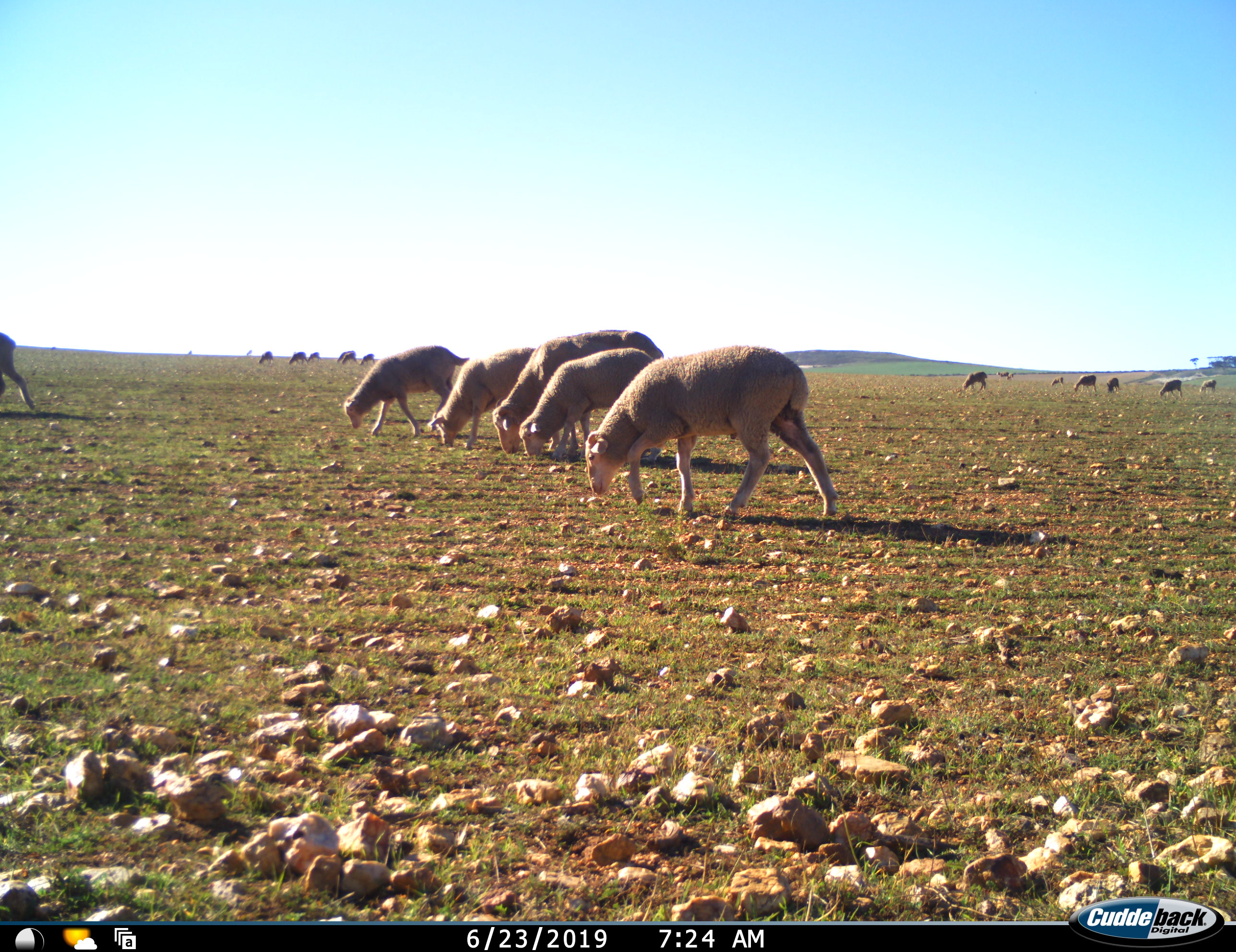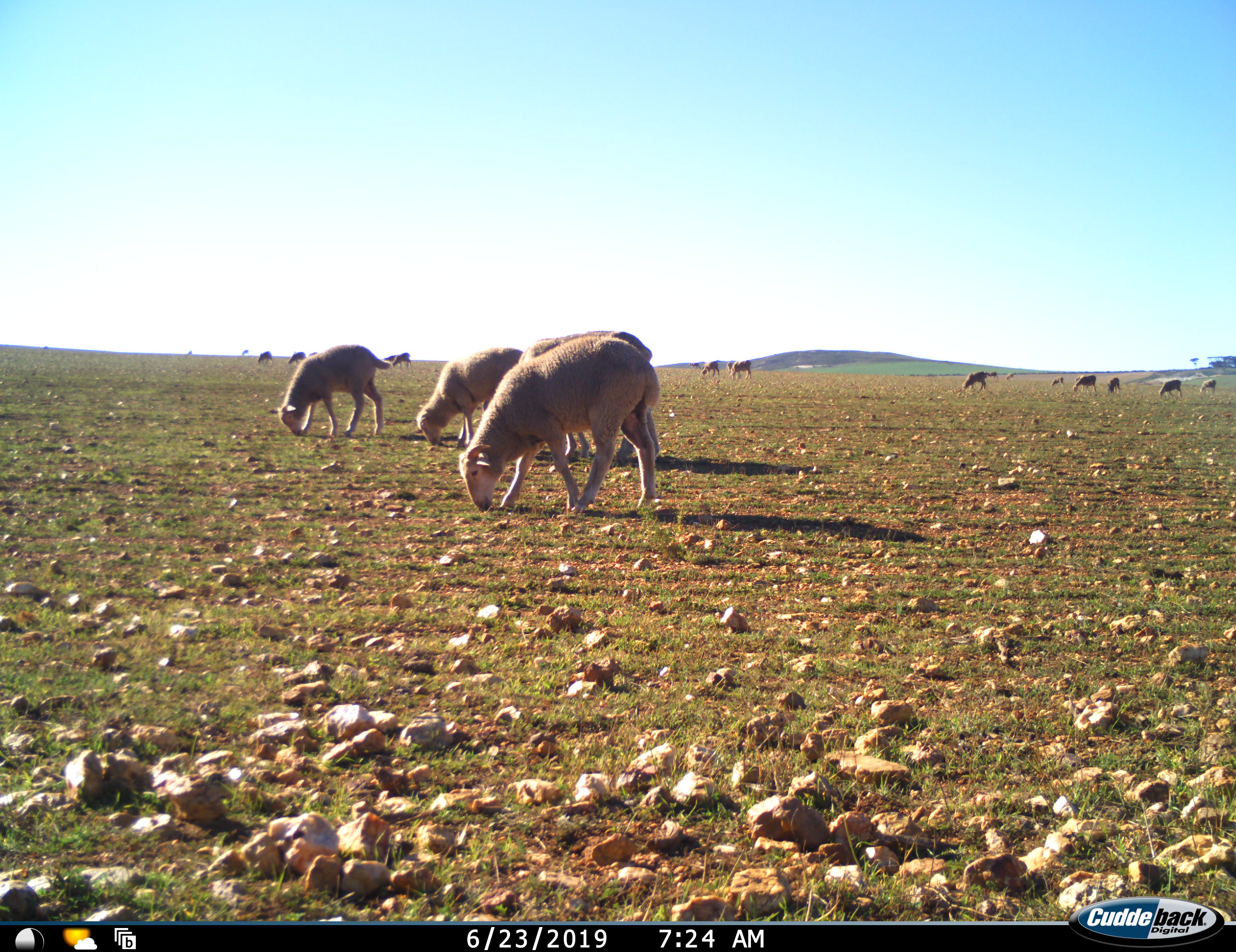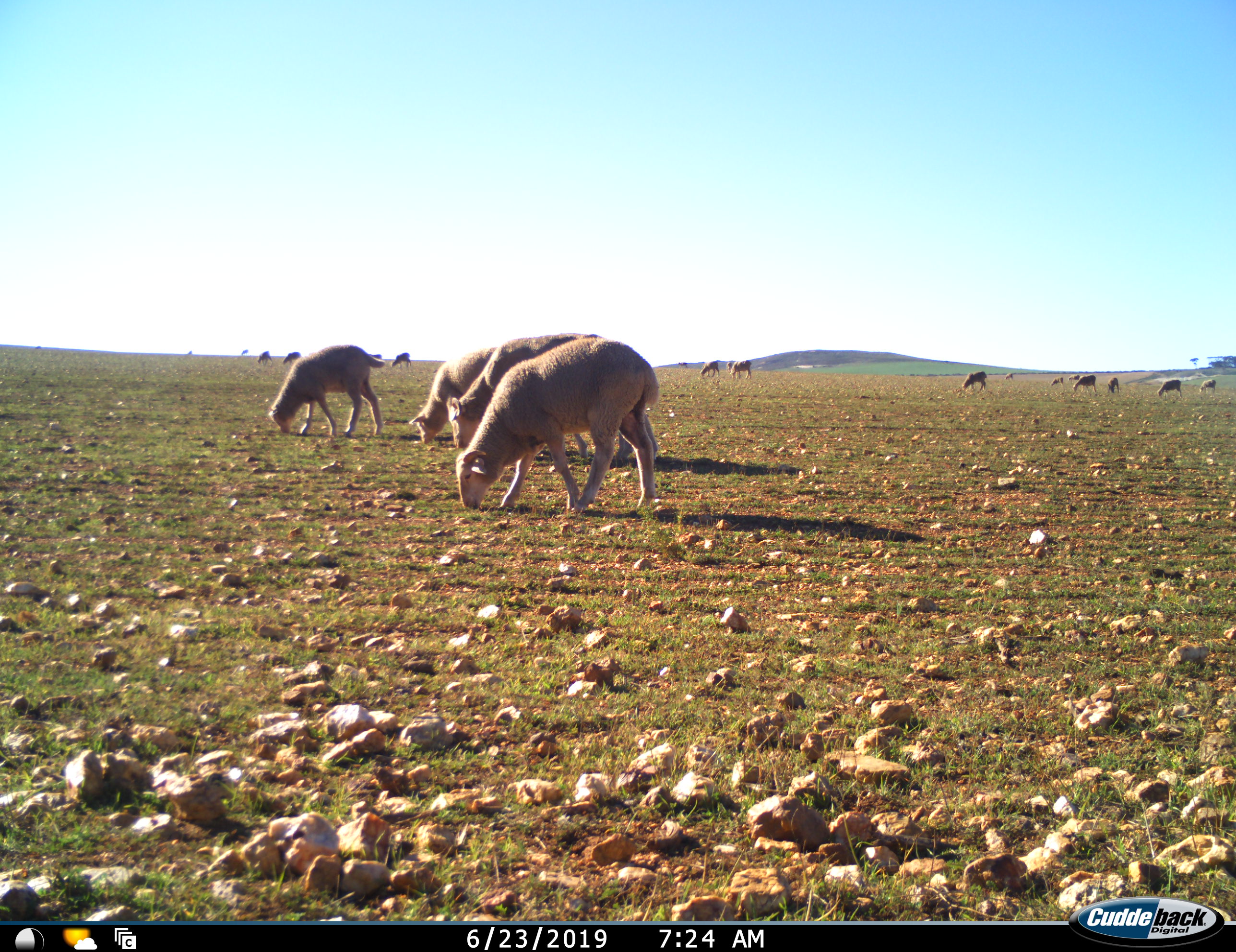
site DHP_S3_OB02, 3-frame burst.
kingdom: Animalia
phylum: Chordata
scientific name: Vertebrata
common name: domestic animal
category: domesticanimal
Domesticanimal (domestic animal) (Vertebrata), count 11-50. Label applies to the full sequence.